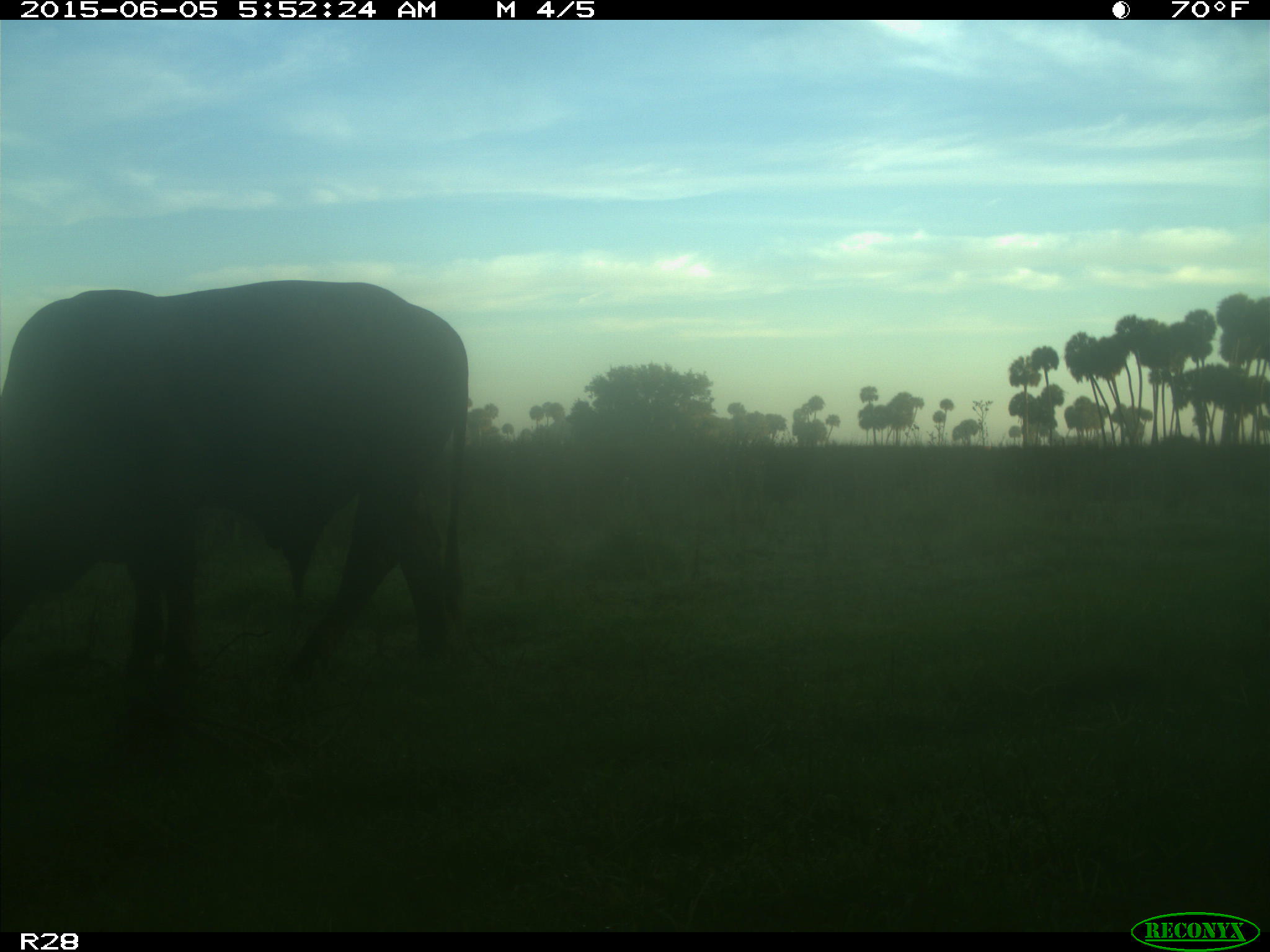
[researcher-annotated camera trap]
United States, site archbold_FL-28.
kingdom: Animalia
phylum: Chordata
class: Mammalia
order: Artiodactyla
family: Bovidae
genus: Bos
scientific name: Bos taurus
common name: domestic cow